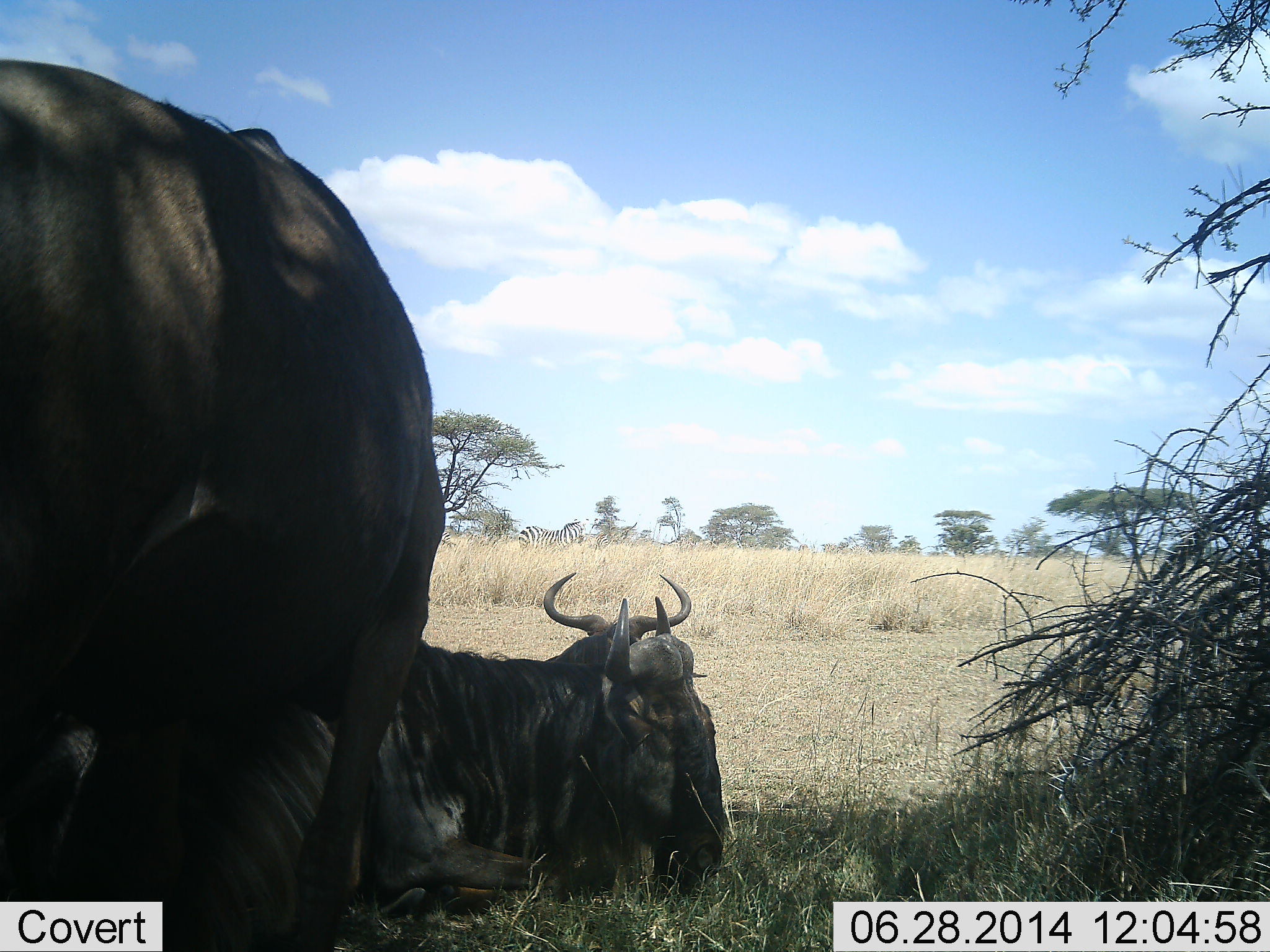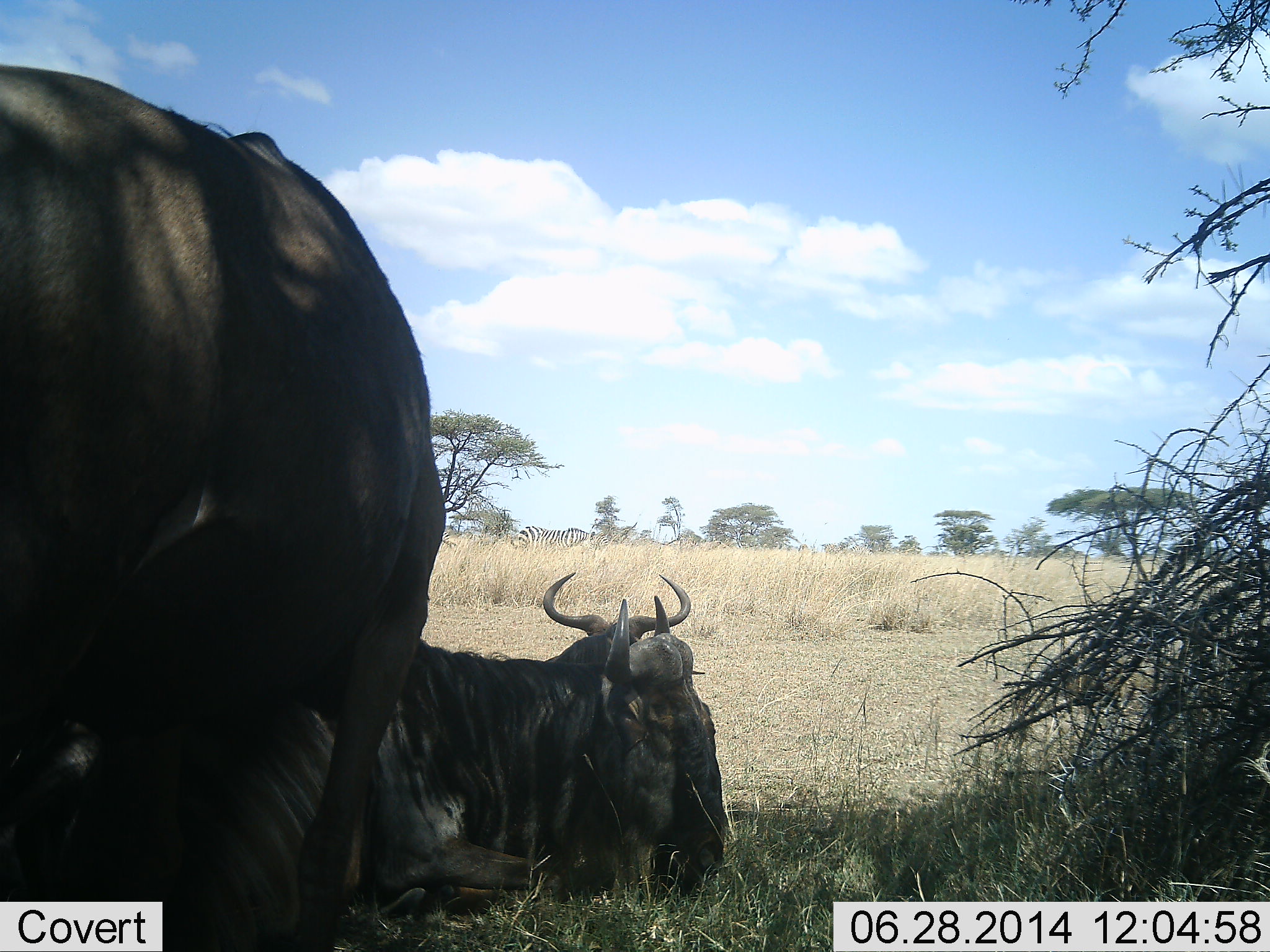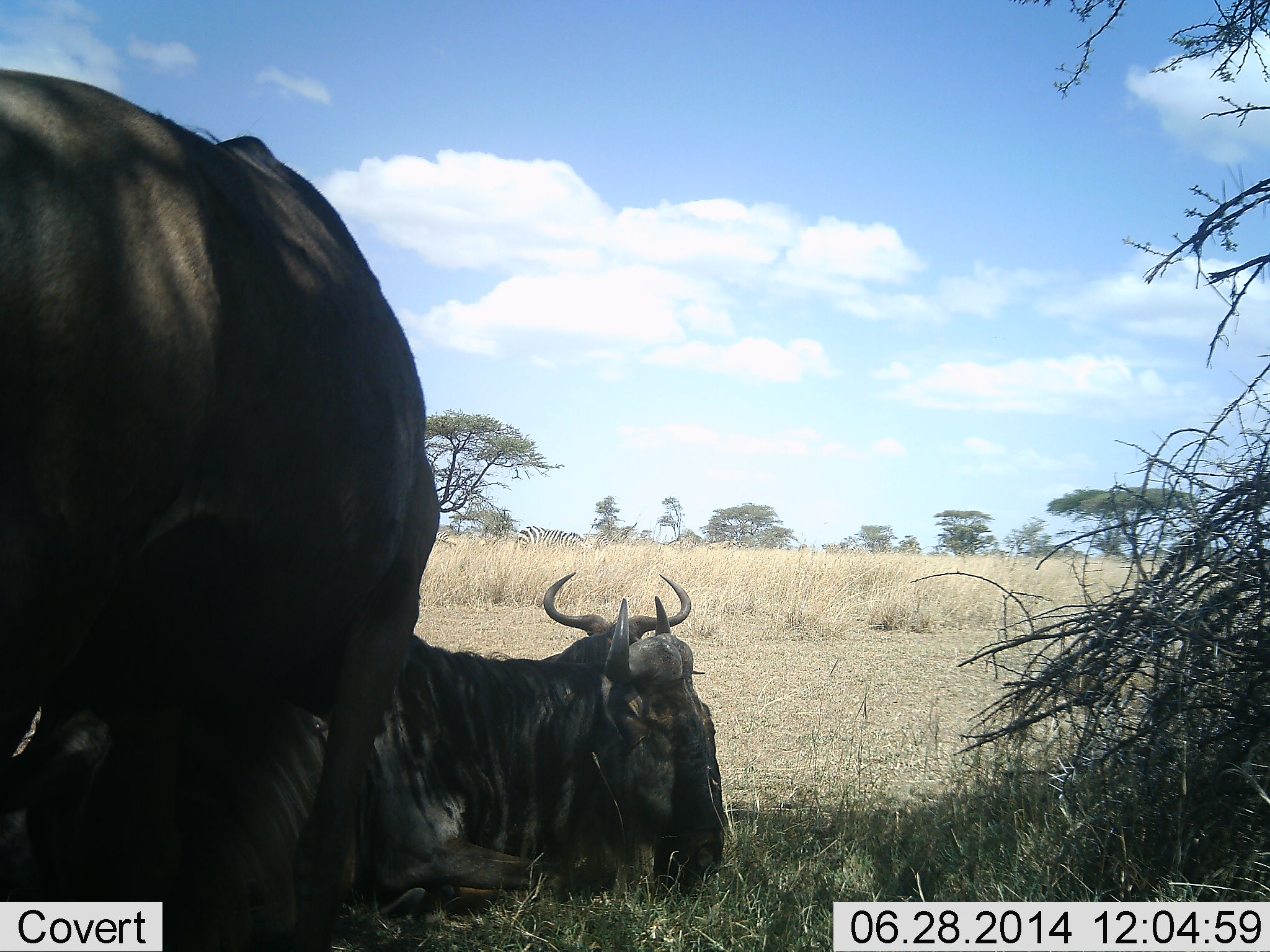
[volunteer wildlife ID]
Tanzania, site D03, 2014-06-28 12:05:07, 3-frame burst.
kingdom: Animalia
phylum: Chordata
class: Mammalia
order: Artiodactyla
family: Bovidae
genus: Connochaetes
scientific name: Connochaetes taurinus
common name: blue wildebeest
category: wildebeest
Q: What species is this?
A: Wildebeest (blue wildebeest) (Connochaetes taurinus).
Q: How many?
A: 2.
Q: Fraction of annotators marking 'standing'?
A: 62%.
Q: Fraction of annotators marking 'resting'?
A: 77%.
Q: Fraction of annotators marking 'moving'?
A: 15%.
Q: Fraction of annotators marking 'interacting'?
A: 0%.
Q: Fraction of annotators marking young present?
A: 0%.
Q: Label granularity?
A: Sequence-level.